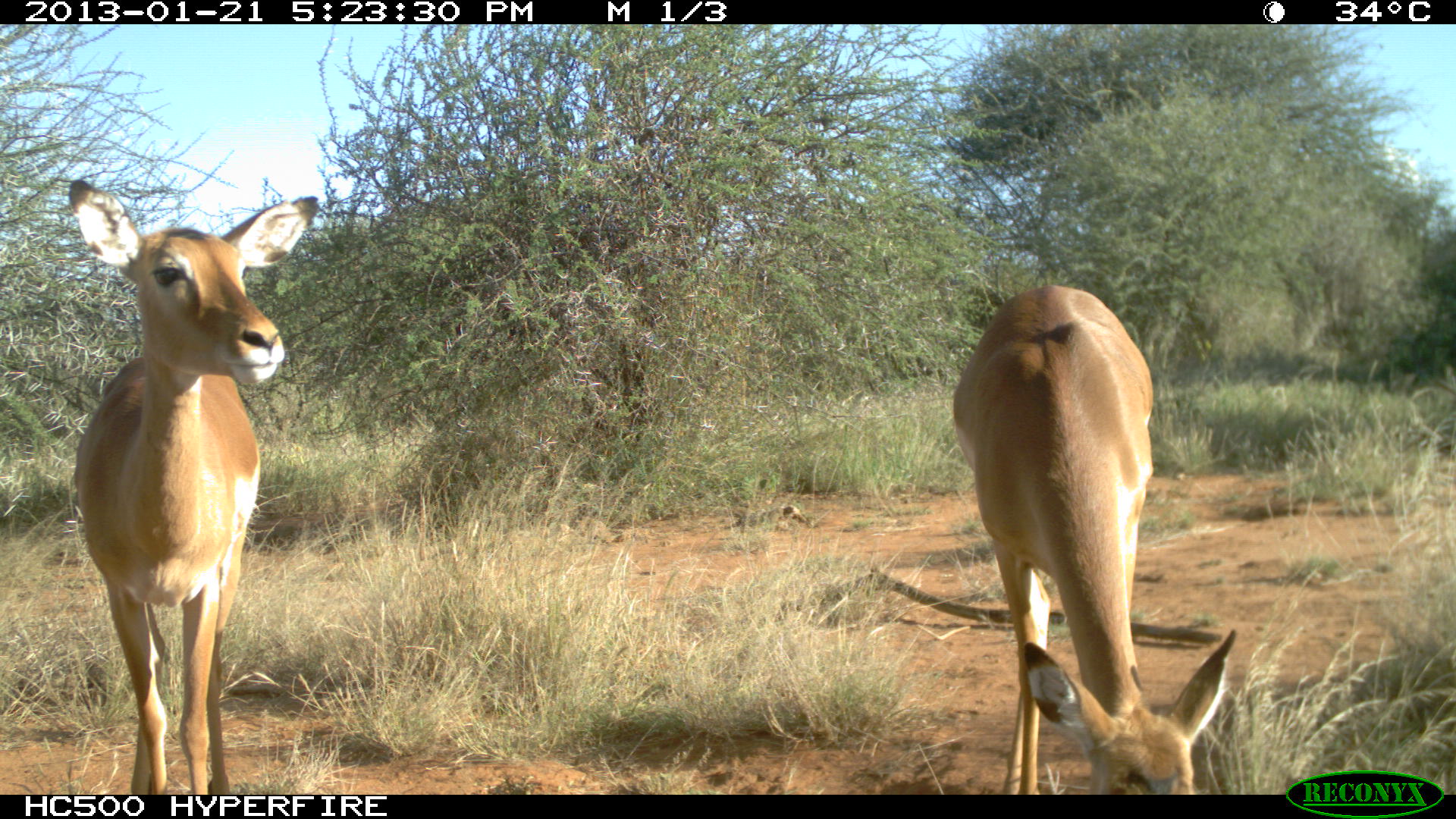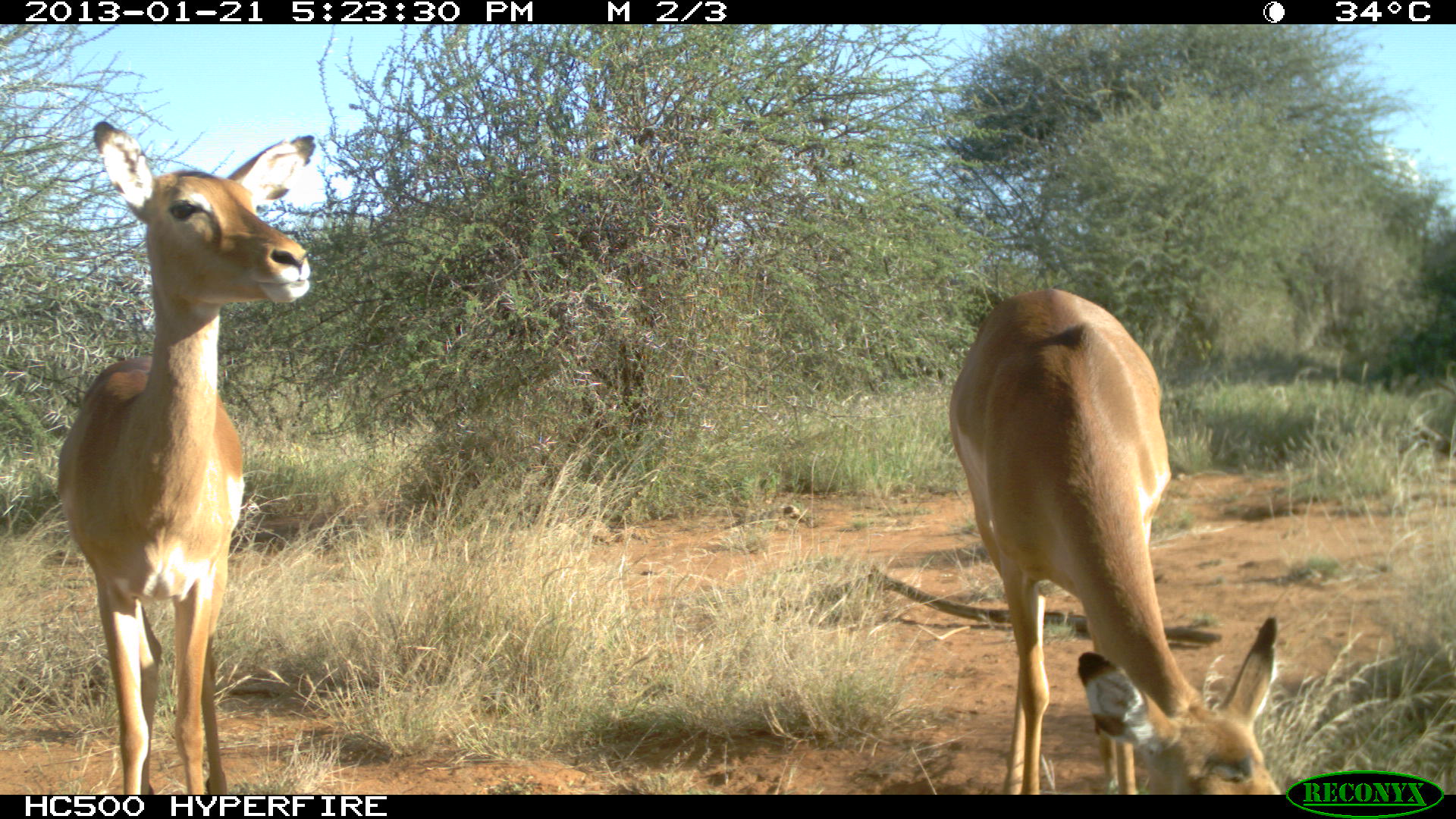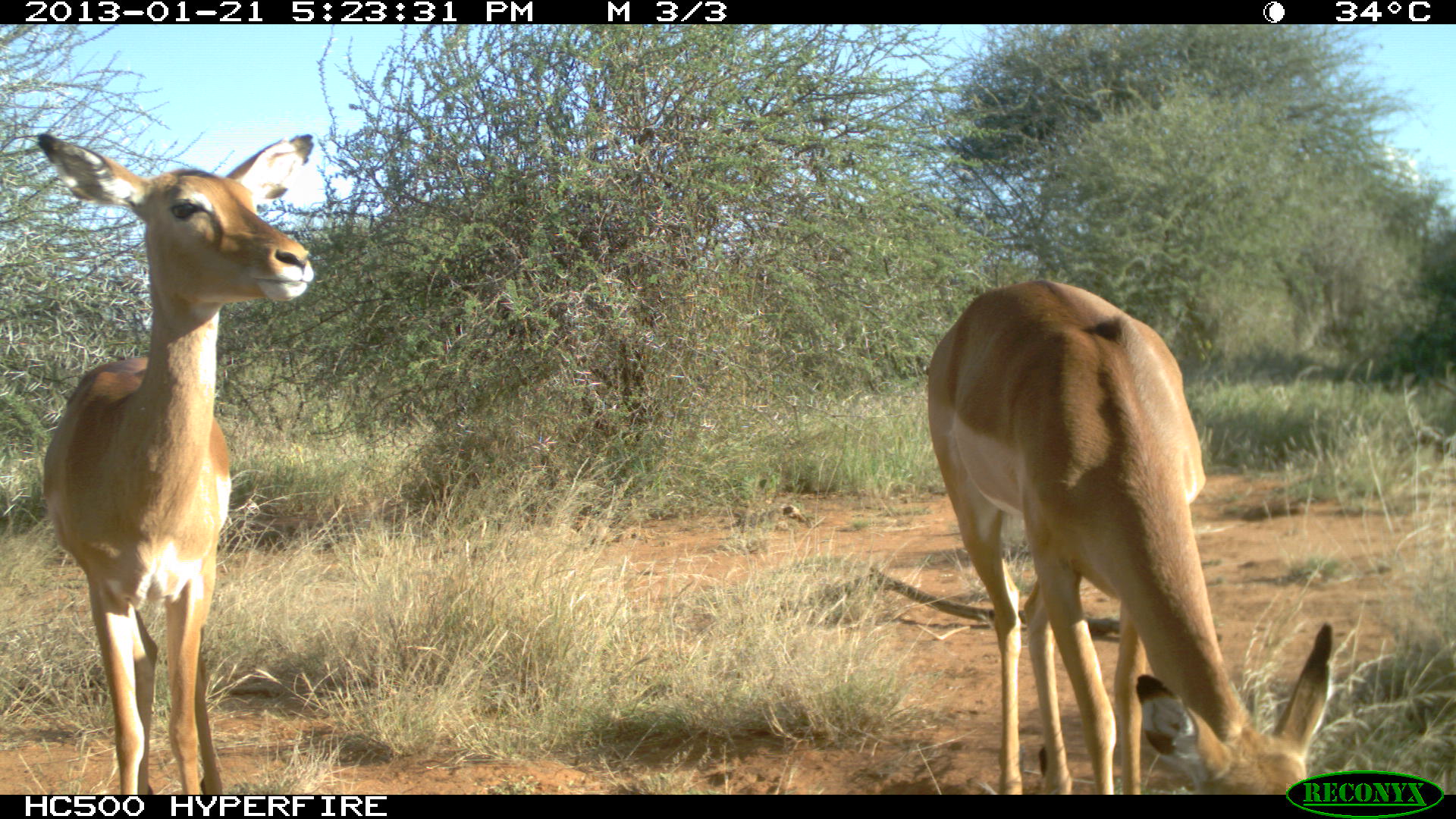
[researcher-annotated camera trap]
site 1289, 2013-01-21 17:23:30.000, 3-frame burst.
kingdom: Animalia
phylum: Chordata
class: Mammalia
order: Artiodactyla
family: Bovidae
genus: Aepyceros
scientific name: Aepyceros melampus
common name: impala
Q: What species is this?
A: Aepyceros melampus (impala).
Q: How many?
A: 2.